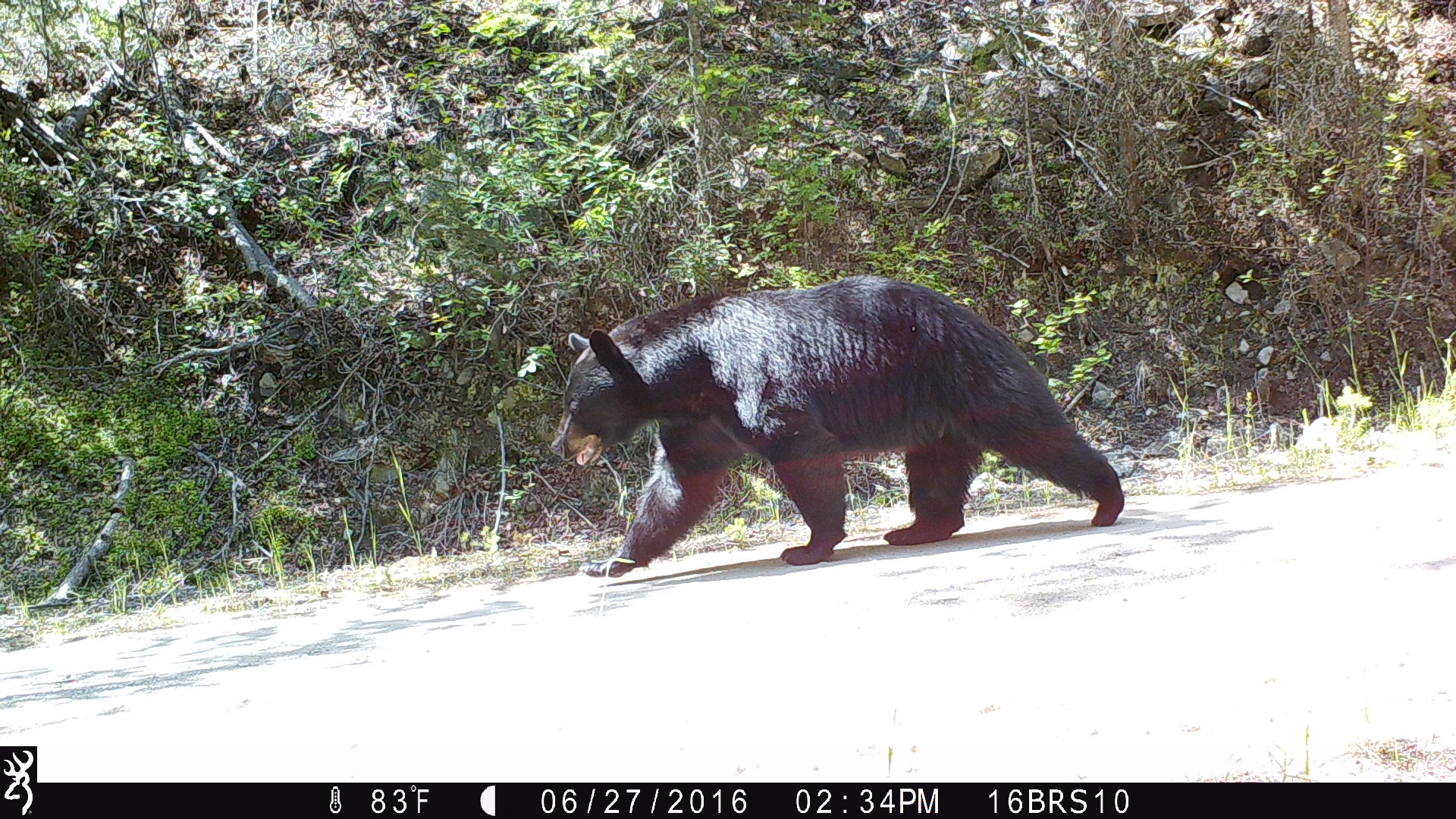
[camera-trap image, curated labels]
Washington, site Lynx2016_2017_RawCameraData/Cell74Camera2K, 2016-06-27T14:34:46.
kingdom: Animalia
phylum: Chordata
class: Mammalia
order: Carnivora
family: Ursidae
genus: Ursus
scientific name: Ursus americanus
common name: american black bear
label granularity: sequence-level